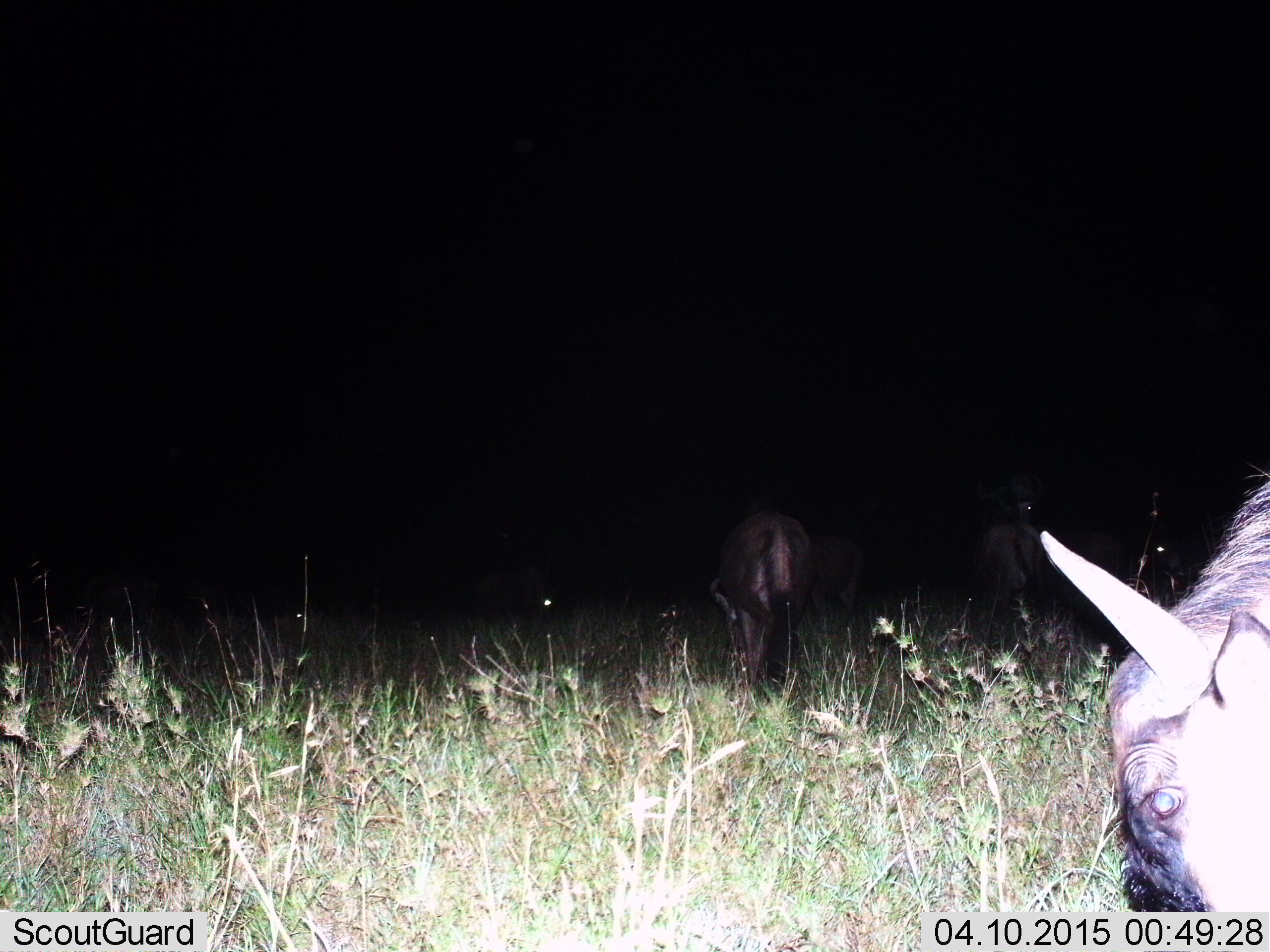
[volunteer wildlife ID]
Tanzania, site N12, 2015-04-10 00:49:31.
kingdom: Animalia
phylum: Chordata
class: Mammalia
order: Artiodactyla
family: Bovidae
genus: Connochaetes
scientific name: Connochaetes taurinus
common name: blue wildebeest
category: wildebeest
Wildebeest (blue wildebeest) (Connochaetes taurinus), count 4. Behavior (volunteer vote fractions): standing 40%, resting 0%, moving 10%, interacting 0%. Young present (vote fraction): 0%. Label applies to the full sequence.